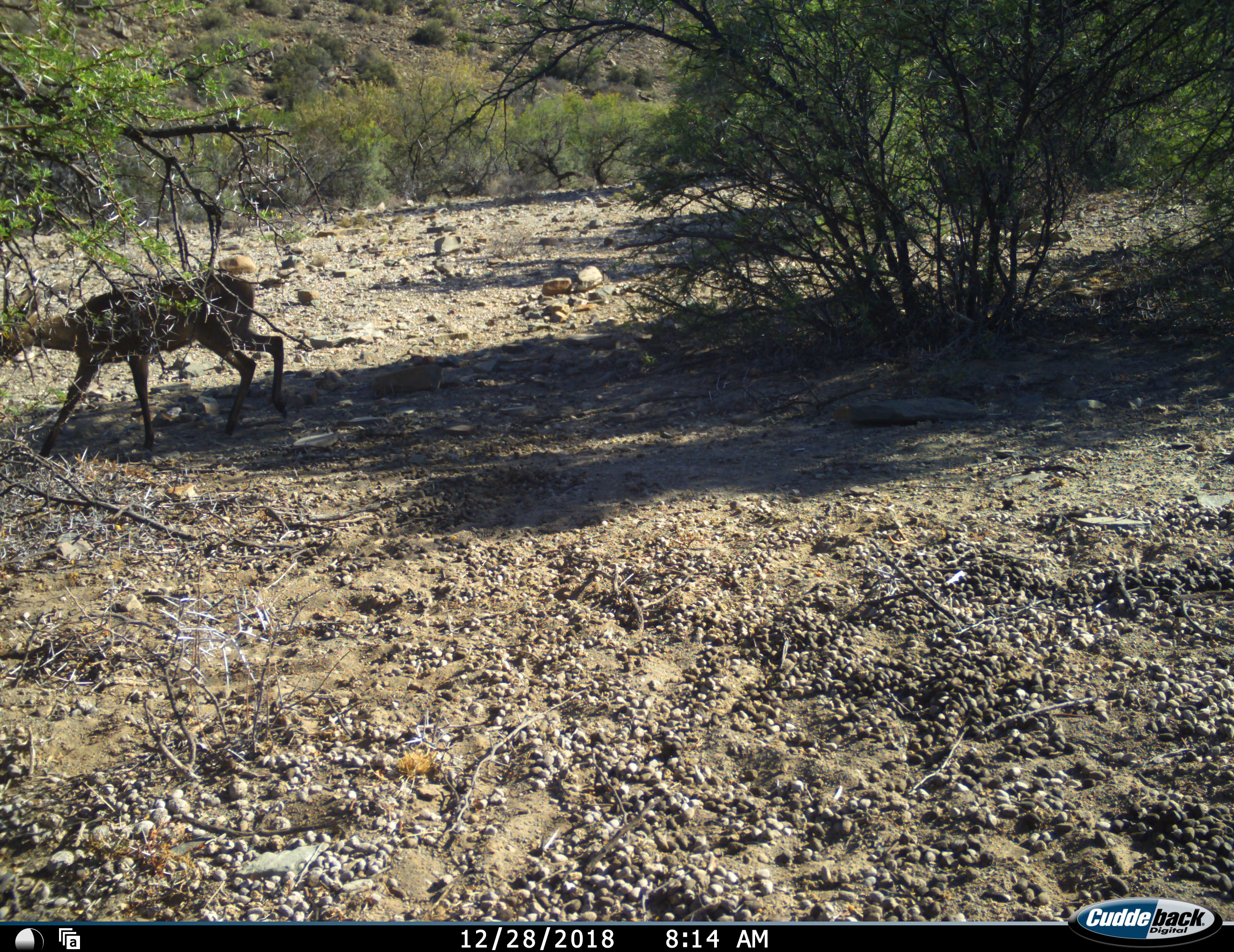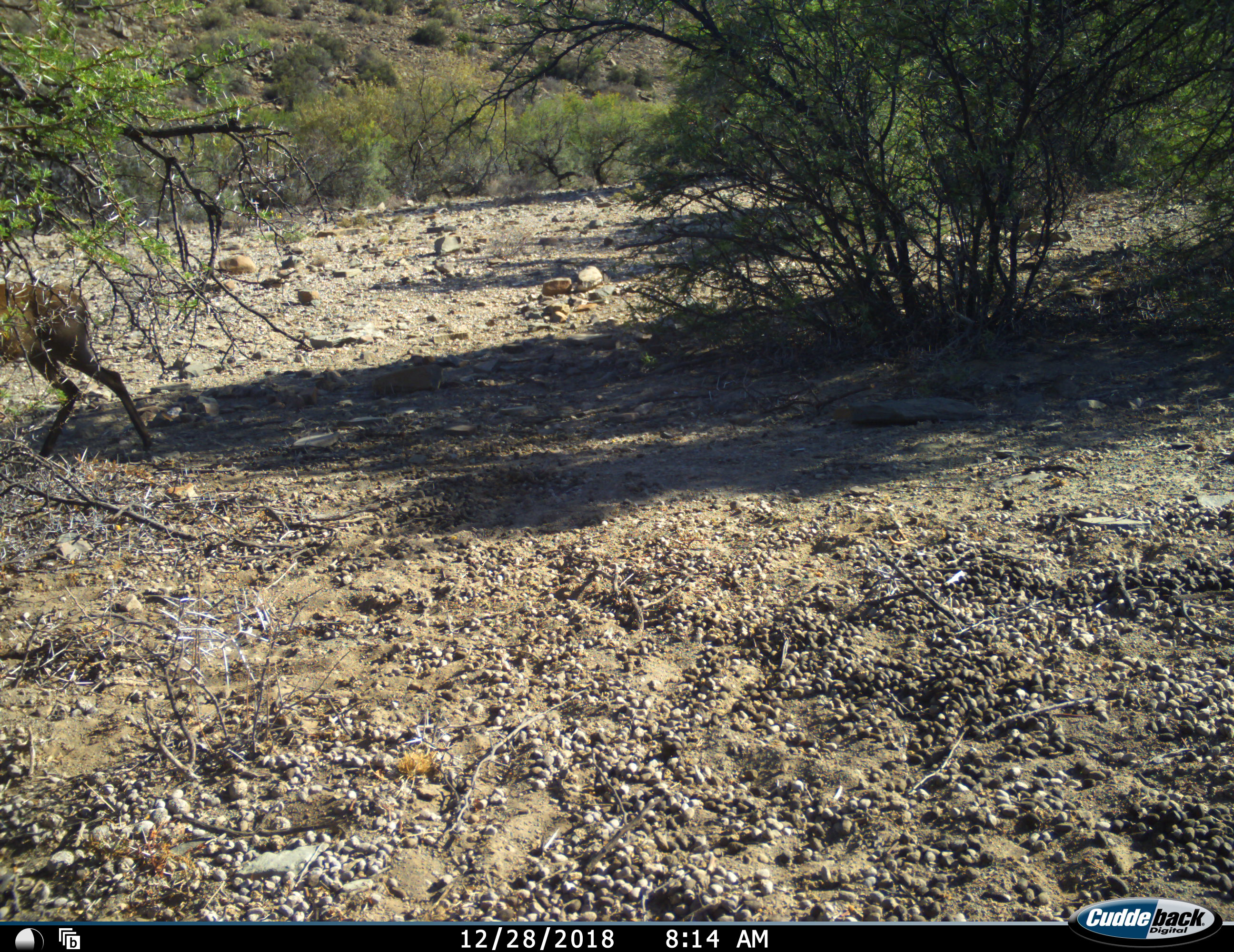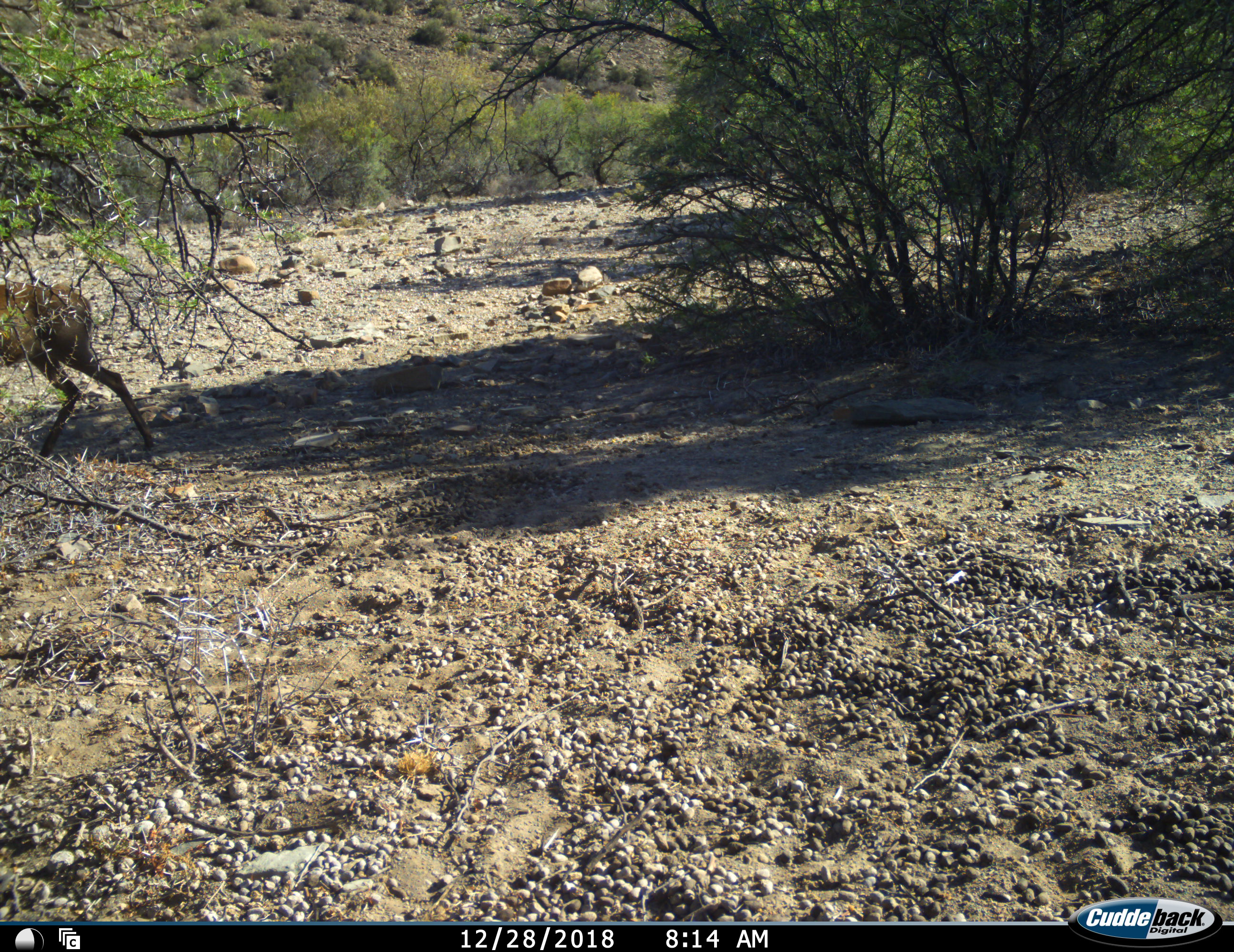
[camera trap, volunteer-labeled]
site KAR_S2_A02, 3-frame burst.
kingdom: Animalia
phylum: Chordata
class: Mammalia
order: Artiodactyla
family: Bovidae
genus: Sylvicapra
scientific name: Sylvicapra grimmia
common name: common duiker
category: duikercommongrey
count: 1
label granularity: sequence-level